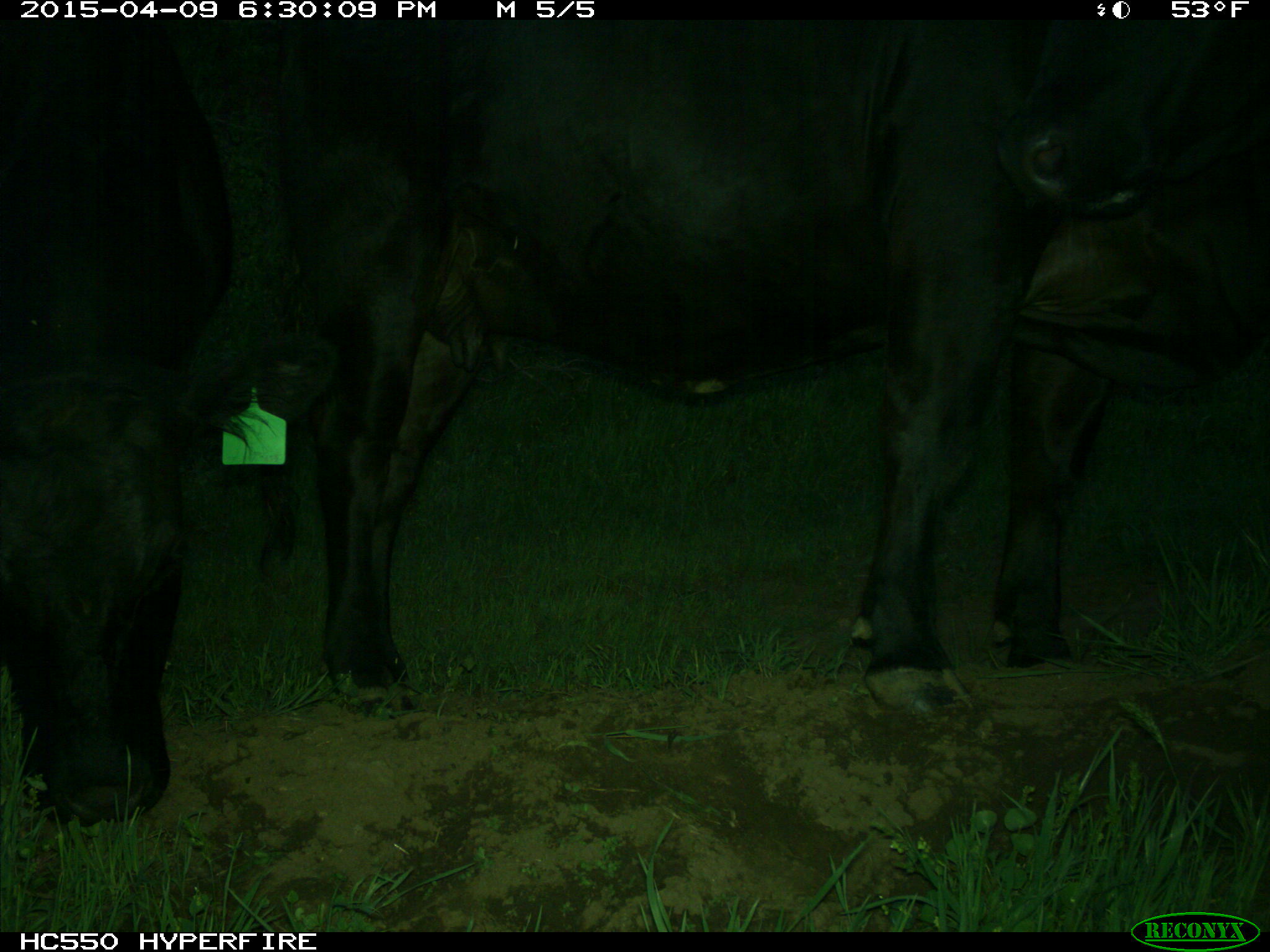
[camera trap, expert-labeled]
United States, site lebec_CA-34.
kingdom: Animalia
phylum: Chordata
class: Mammalia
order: Artiodactyla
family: Bovidae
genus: Bos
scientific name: Bos taurus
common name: domestic cow